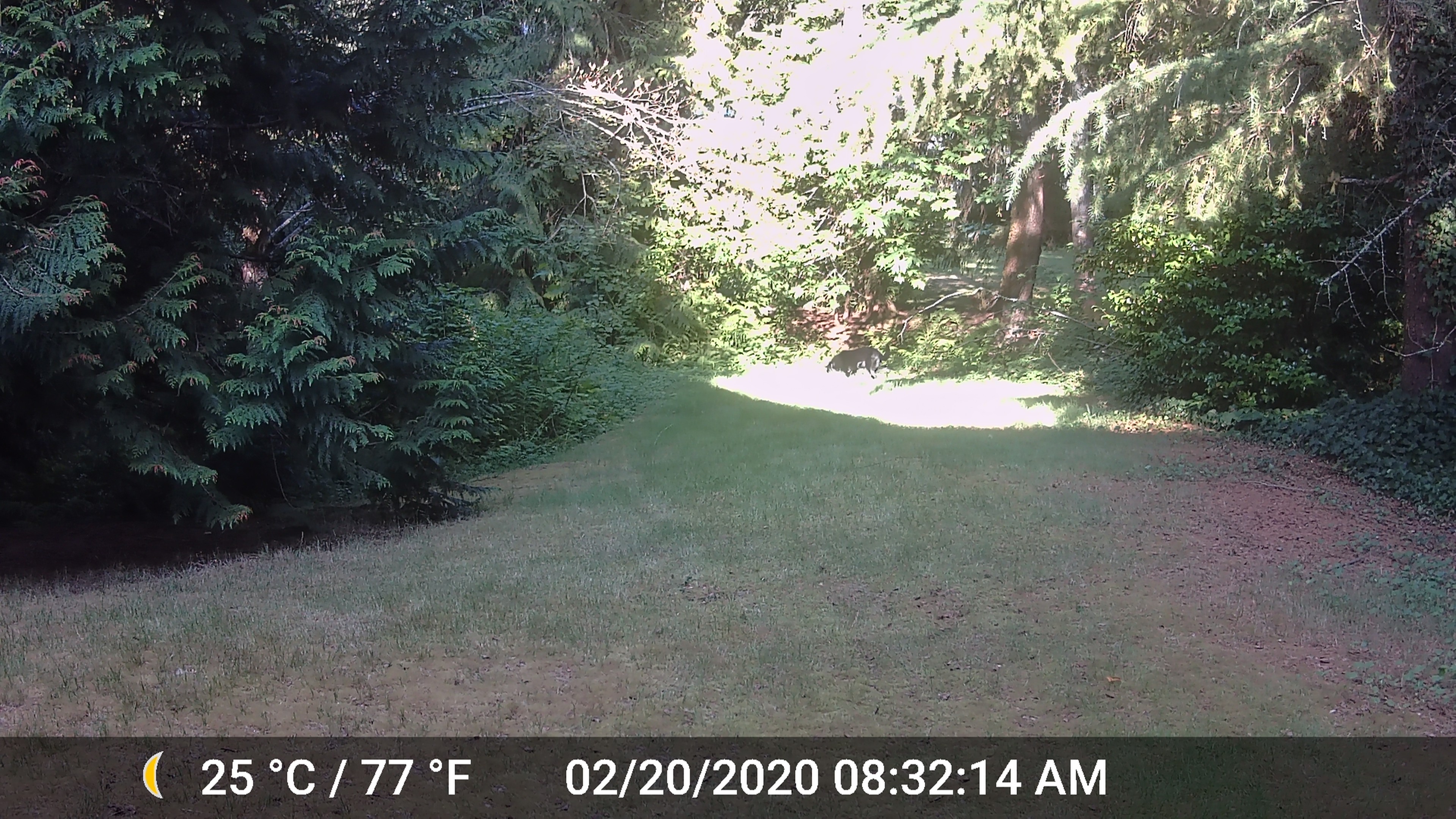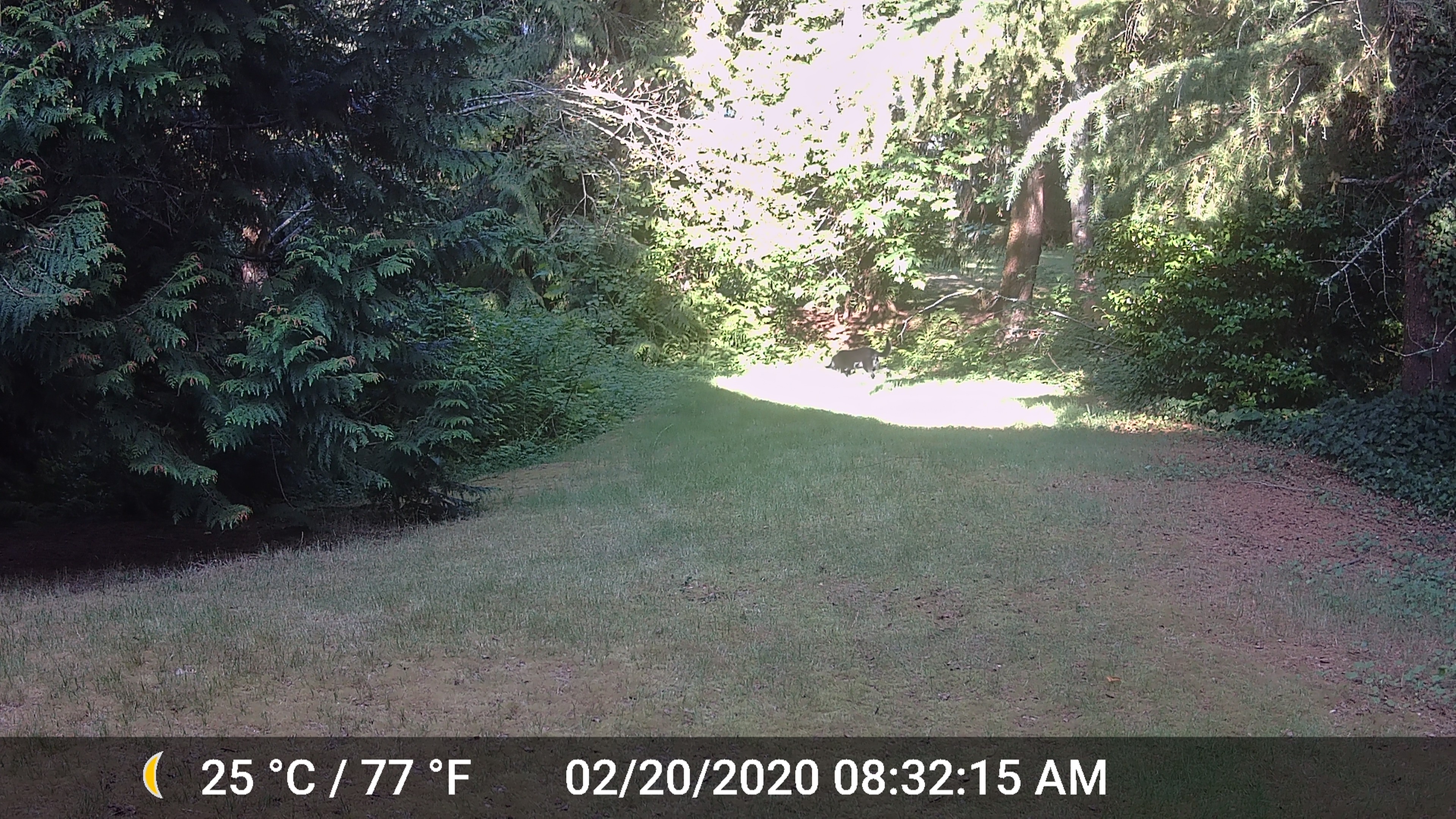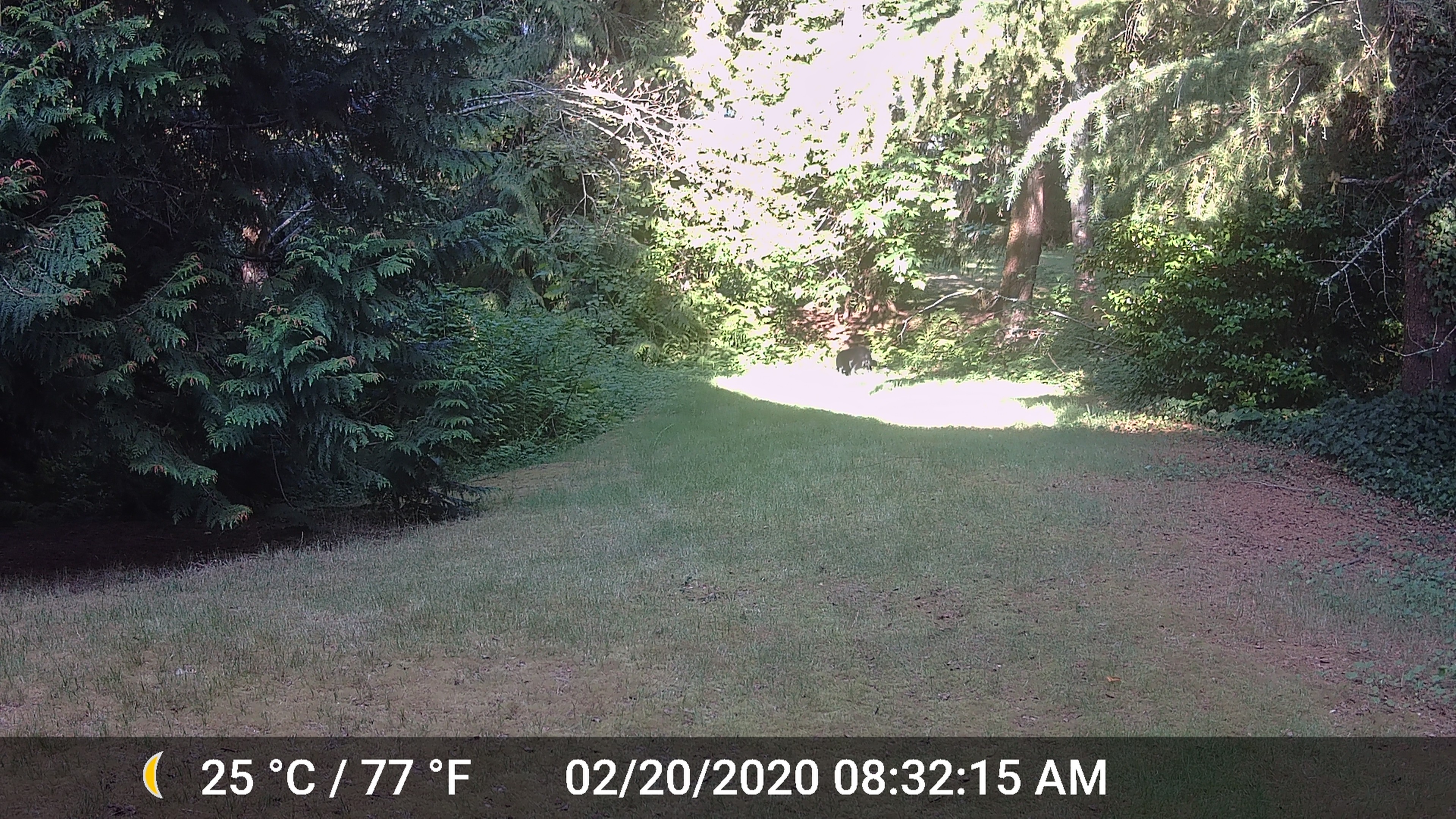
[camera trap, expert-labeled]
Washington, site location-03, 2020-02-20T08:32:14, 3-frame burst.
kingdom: Animalia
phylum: Chordata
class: Mammalia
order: Carnivora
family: Canidae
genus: Canis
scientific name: Canis familiaris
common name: domestic dog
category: dog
Dog (domestic dog) (Canis familiaris).